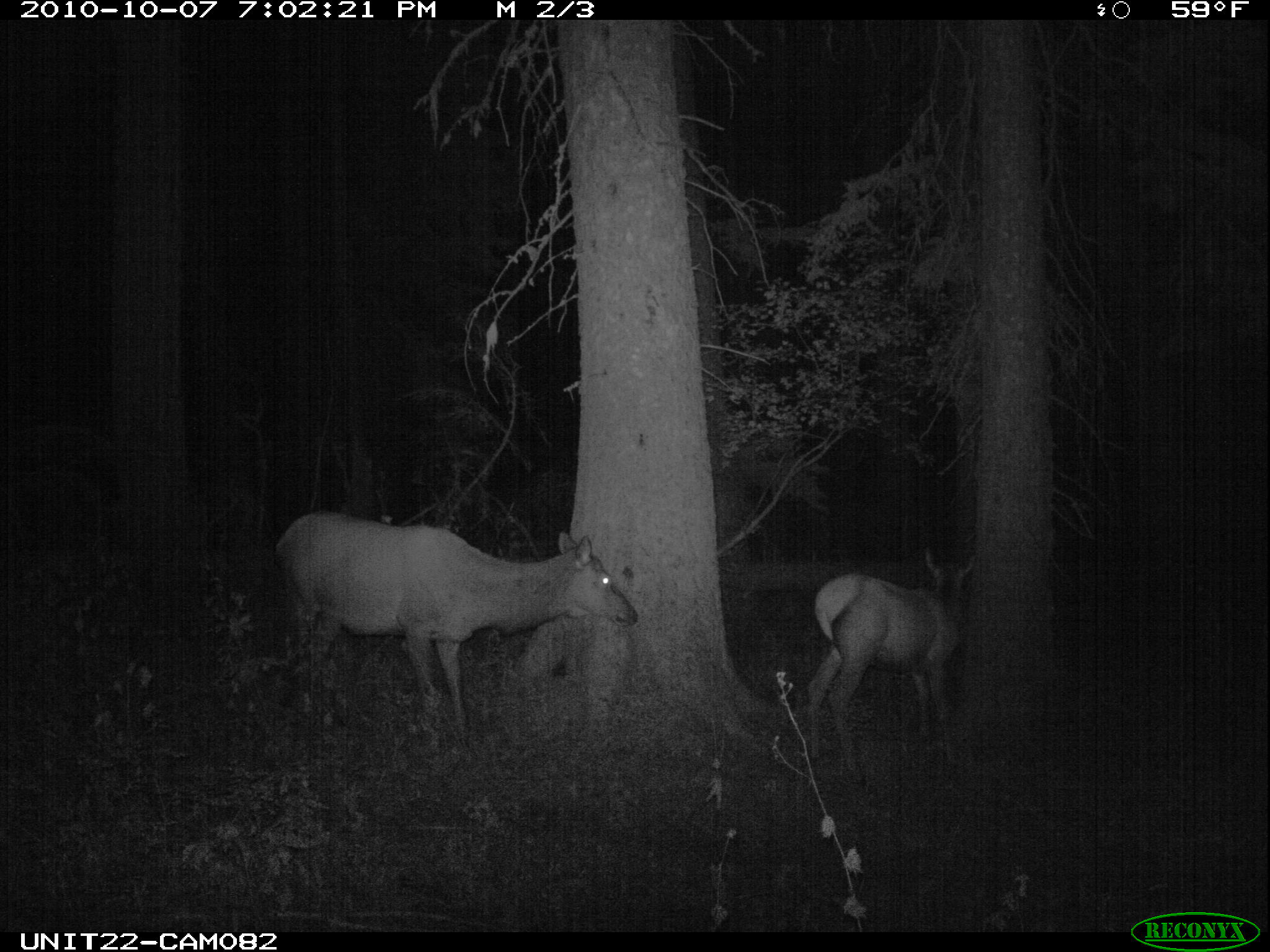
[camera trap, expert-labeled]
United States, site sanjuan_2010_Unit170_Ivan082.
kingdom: Animalia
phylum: Chordata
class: Mammalia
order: Artiodactyla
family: Cervidae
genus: Cervus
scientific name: Cervus elaphus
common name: red deer